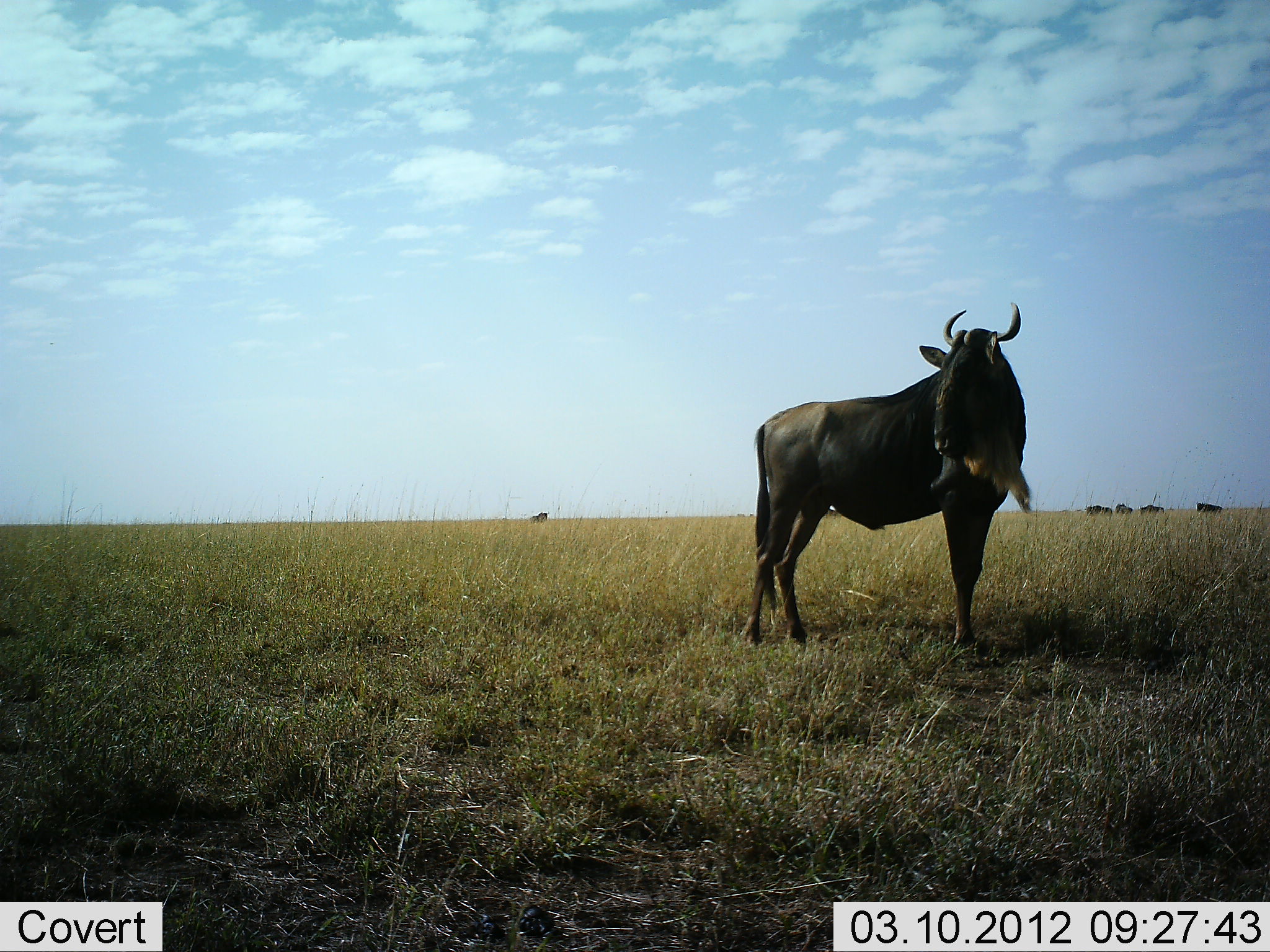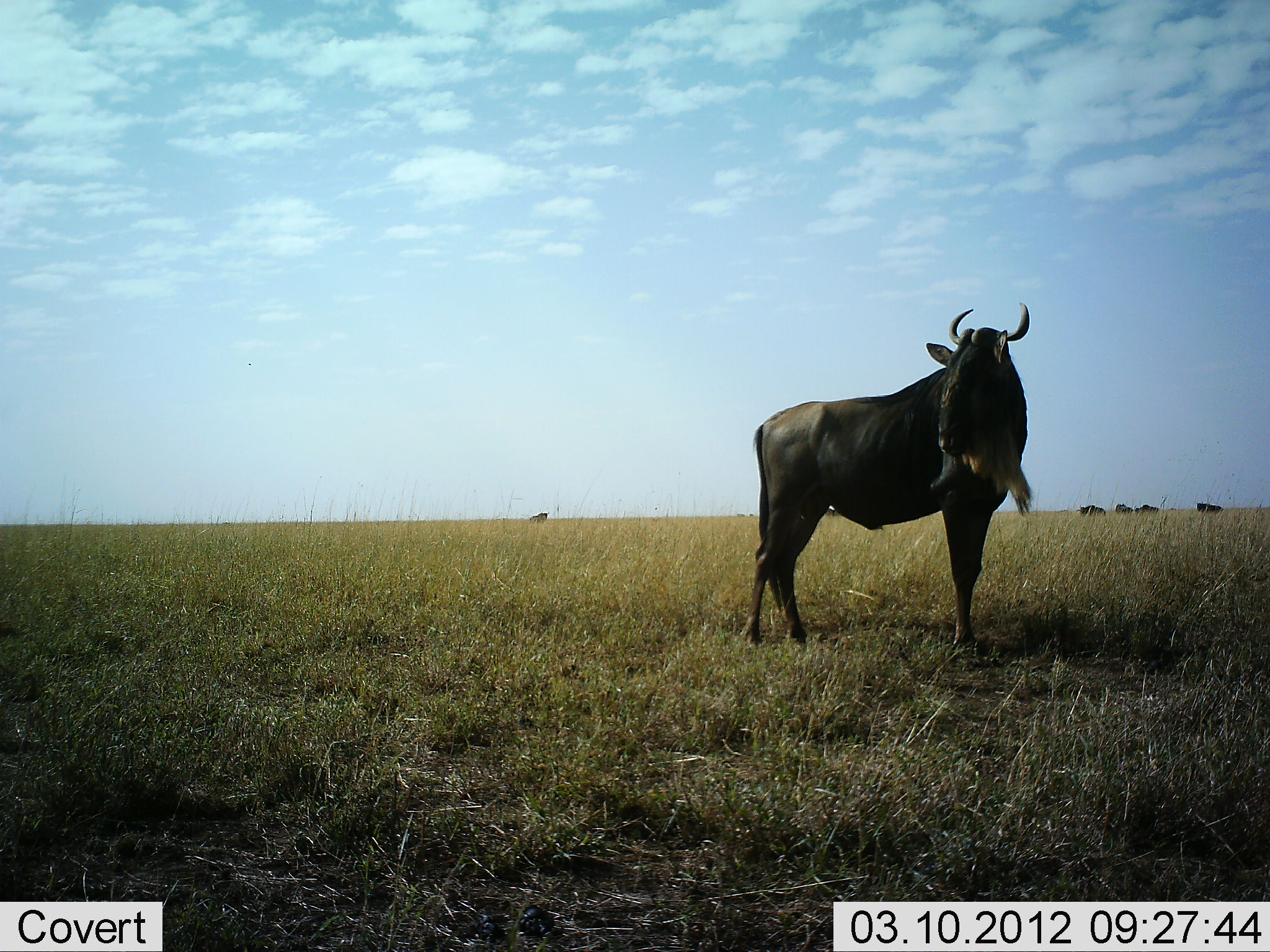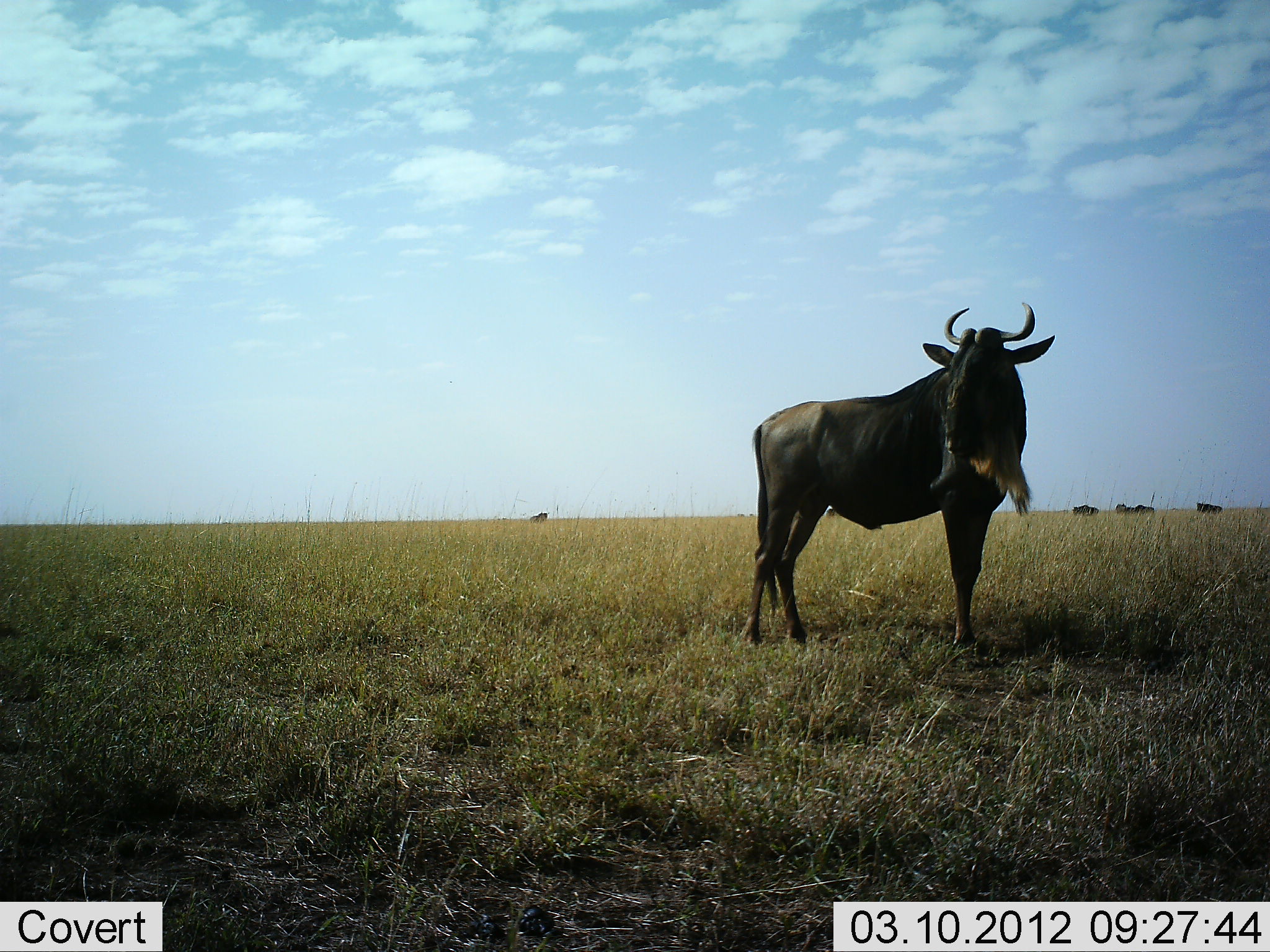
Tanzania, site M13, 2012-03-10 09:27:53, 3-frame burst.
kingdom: Animalia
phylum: Chordata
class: Mammalia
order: Artiodactyla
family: Bovidae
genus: Connochaetes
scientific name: Connochaetes taurinus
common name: blue wildebeest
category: wildebeest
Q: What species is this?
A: Wildebeest (blue wildebeest) (Connochaetes taurinus).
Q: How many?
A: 5.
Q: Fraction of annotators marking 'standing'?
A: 100%.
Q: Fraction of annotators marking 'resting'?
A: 4%.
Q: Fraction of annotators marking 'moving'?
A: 44%.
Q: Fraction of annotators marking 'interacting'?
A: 0%.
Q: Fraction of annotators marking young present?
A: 0%.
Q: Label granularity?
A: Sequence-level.